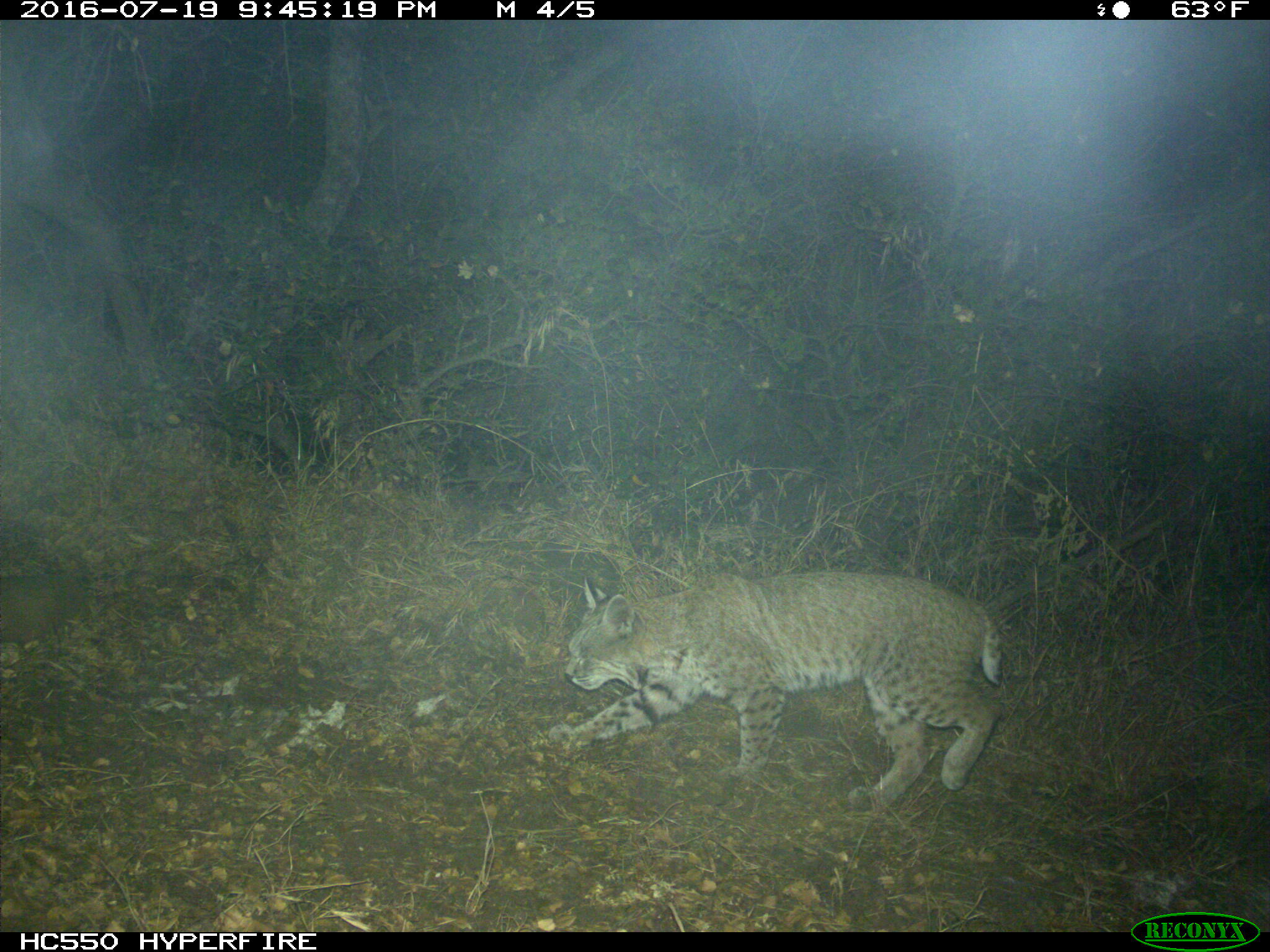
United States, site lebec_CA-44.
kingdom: Animalia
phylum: Chordata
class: Mammalia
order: Carnivora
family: Felidae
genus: Lynx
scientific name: Lynx rufus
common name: bobcat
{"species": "Lynx rufus (bobcat)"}